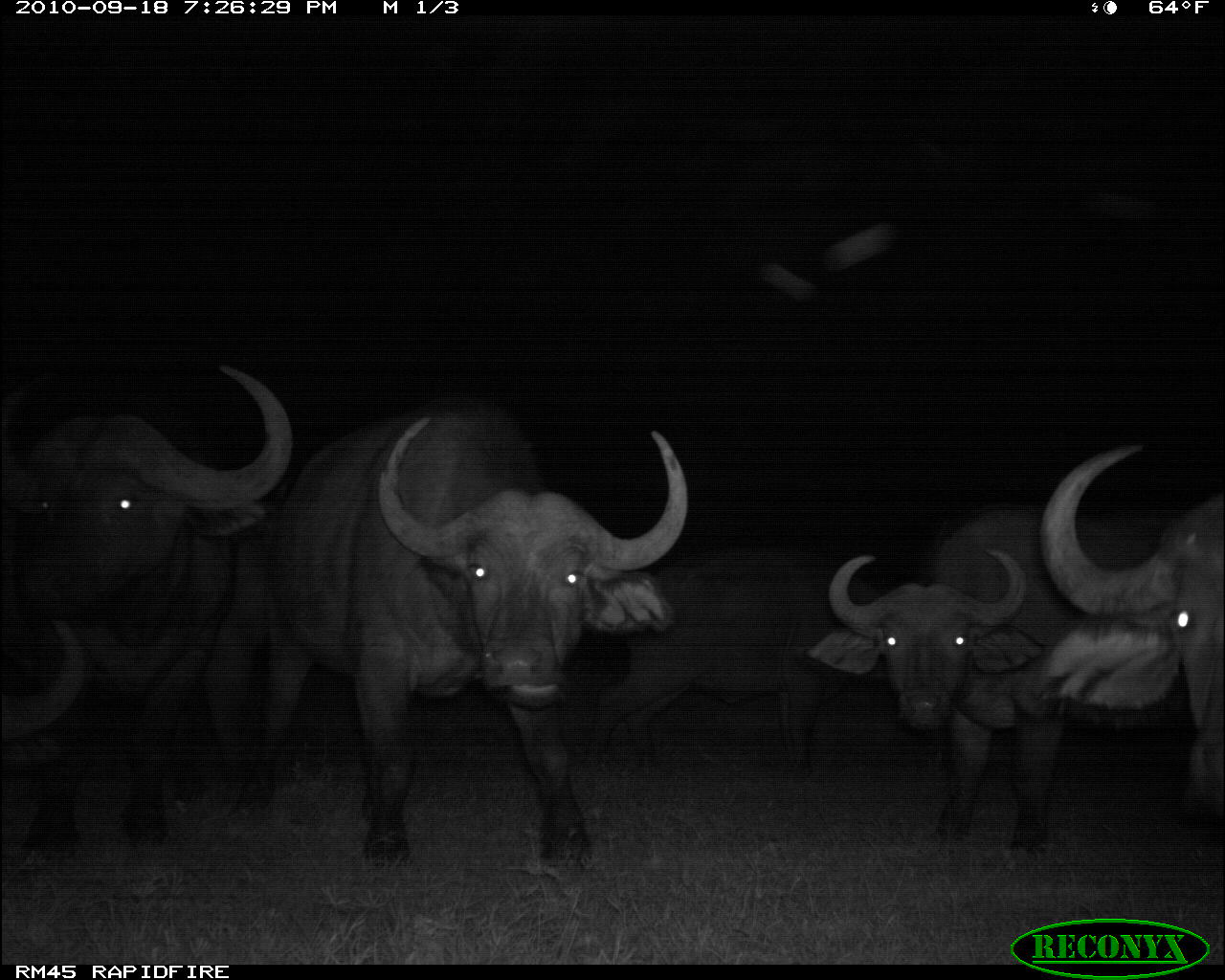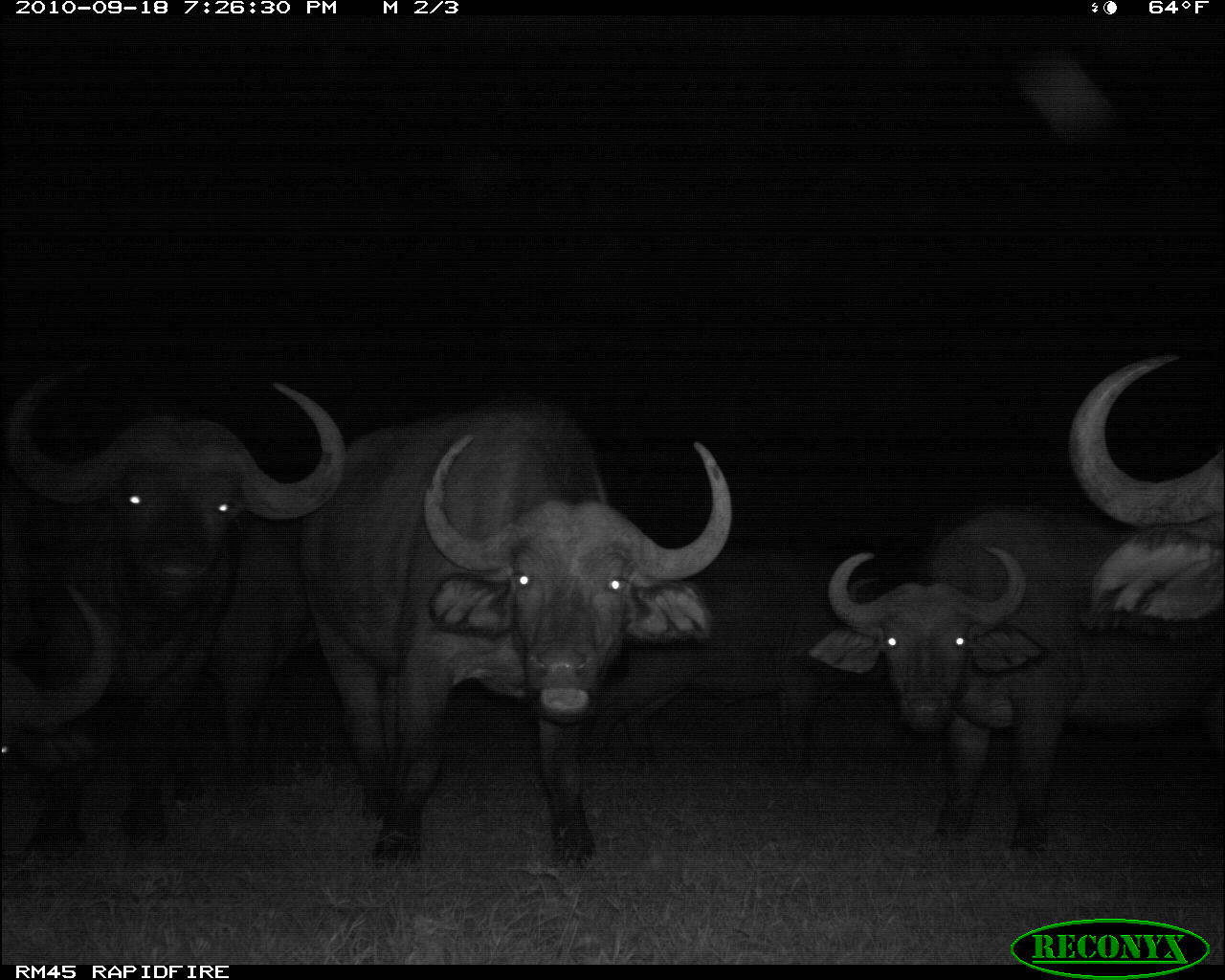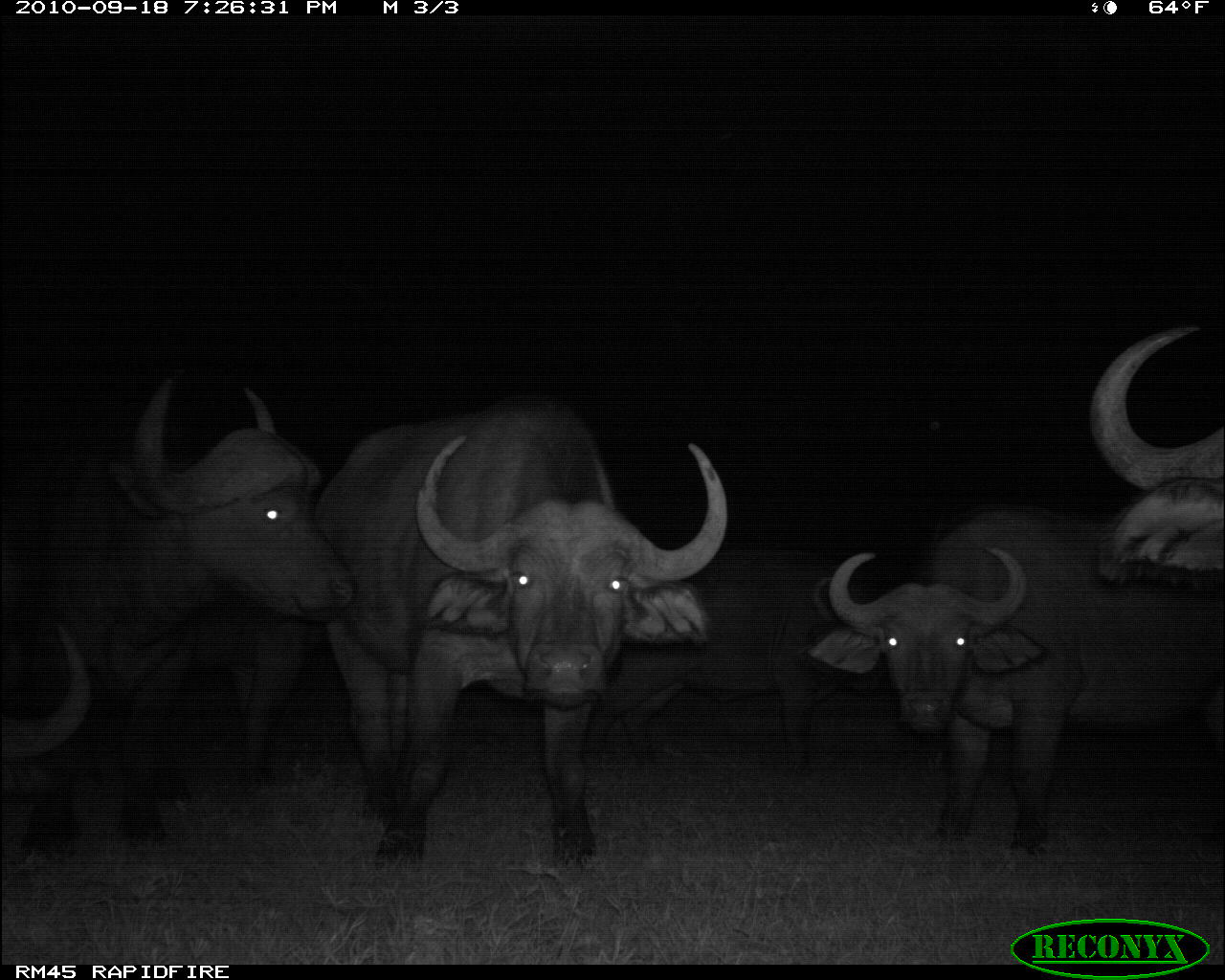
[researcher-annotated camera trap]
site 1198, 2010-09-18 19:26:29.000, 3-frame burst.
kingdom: Animalia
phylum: Chordata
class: Mammalia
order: Artiodactyla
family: Bovidae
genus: Syncerus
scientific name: Syncerus caffer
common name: african buffalo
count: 6